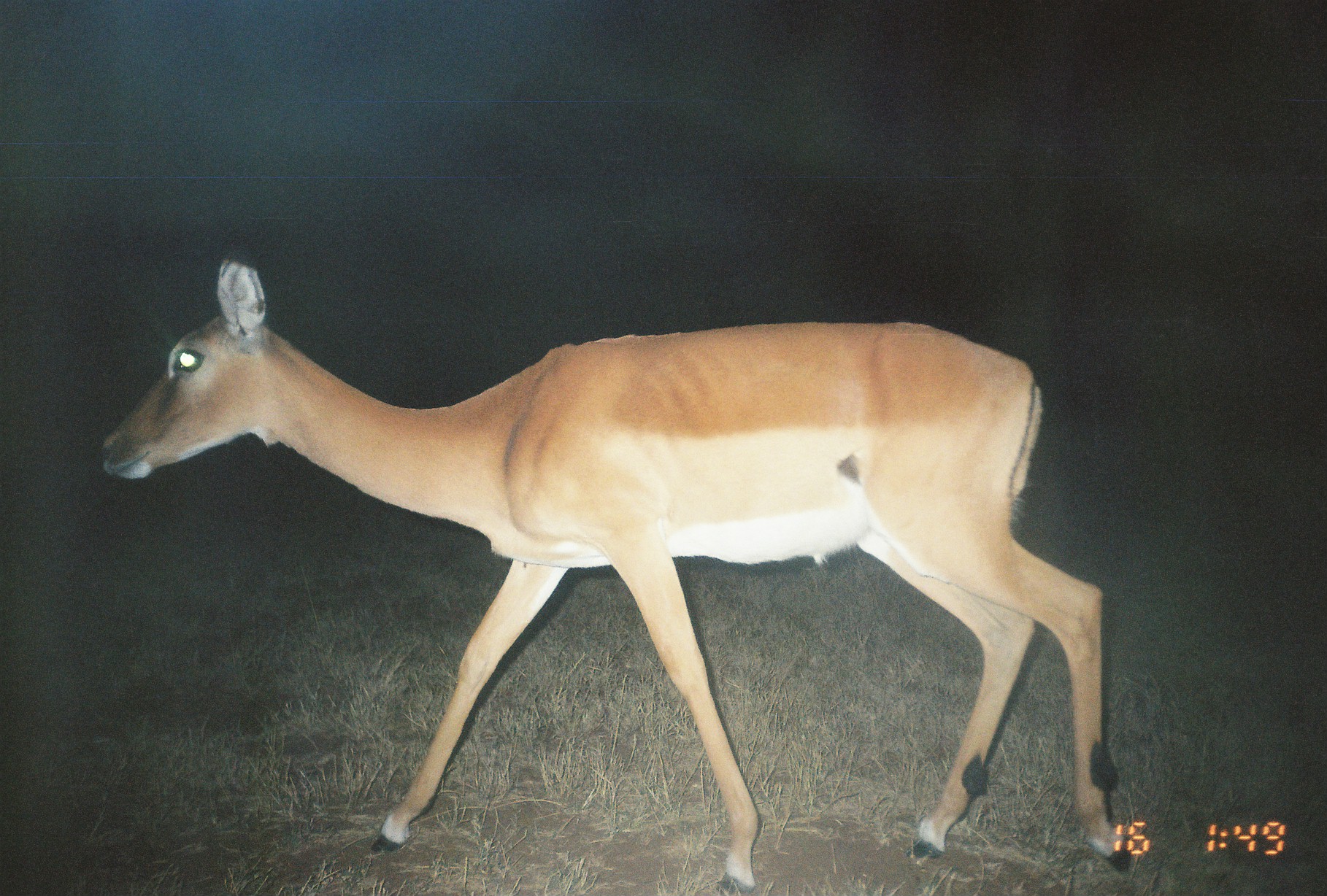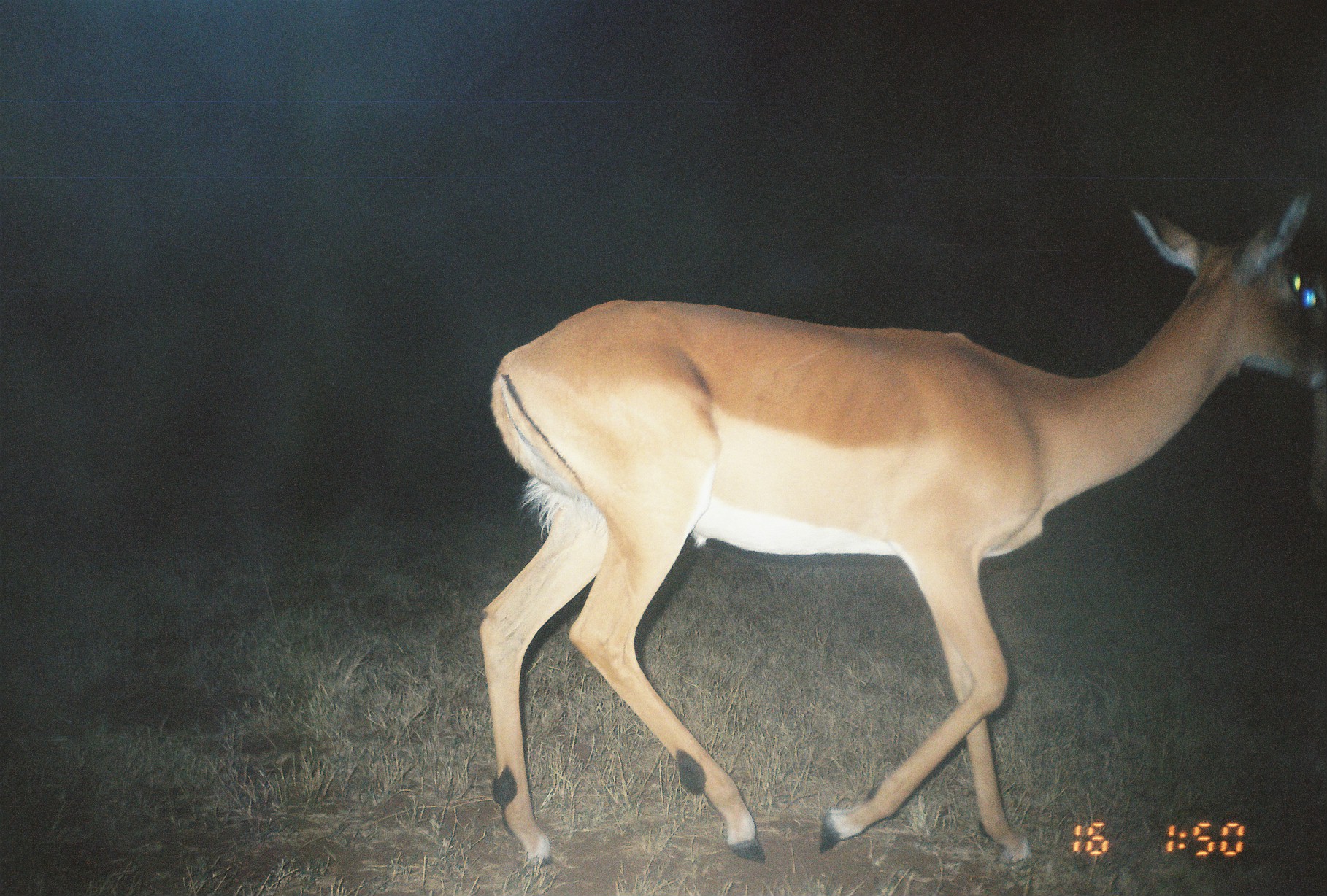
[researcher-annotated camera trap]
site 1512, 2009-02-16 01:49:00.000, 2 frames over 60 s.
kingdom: Animalia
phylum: Chordata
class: Mammalia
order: Artiodactyla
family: Bovidae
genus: Aepyceros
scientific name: Aepyceros melampus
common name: impala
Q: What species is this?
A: Aepyceros melampus (impala).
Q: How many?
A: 1.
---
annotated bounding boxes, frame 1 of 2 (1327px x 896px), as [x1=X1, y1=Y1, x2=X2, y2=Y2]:
aepyceros melampus: [x1=99, y1=250, x2=1127, y2=896]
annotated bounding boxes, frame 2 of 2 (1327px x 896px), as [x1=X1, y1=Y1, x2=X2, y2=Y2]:
aepyceros melampus: [x1=474, y1=186, x2=1327, y2=864]; [x1=1306, y1=273, x2=1327, y2=516]